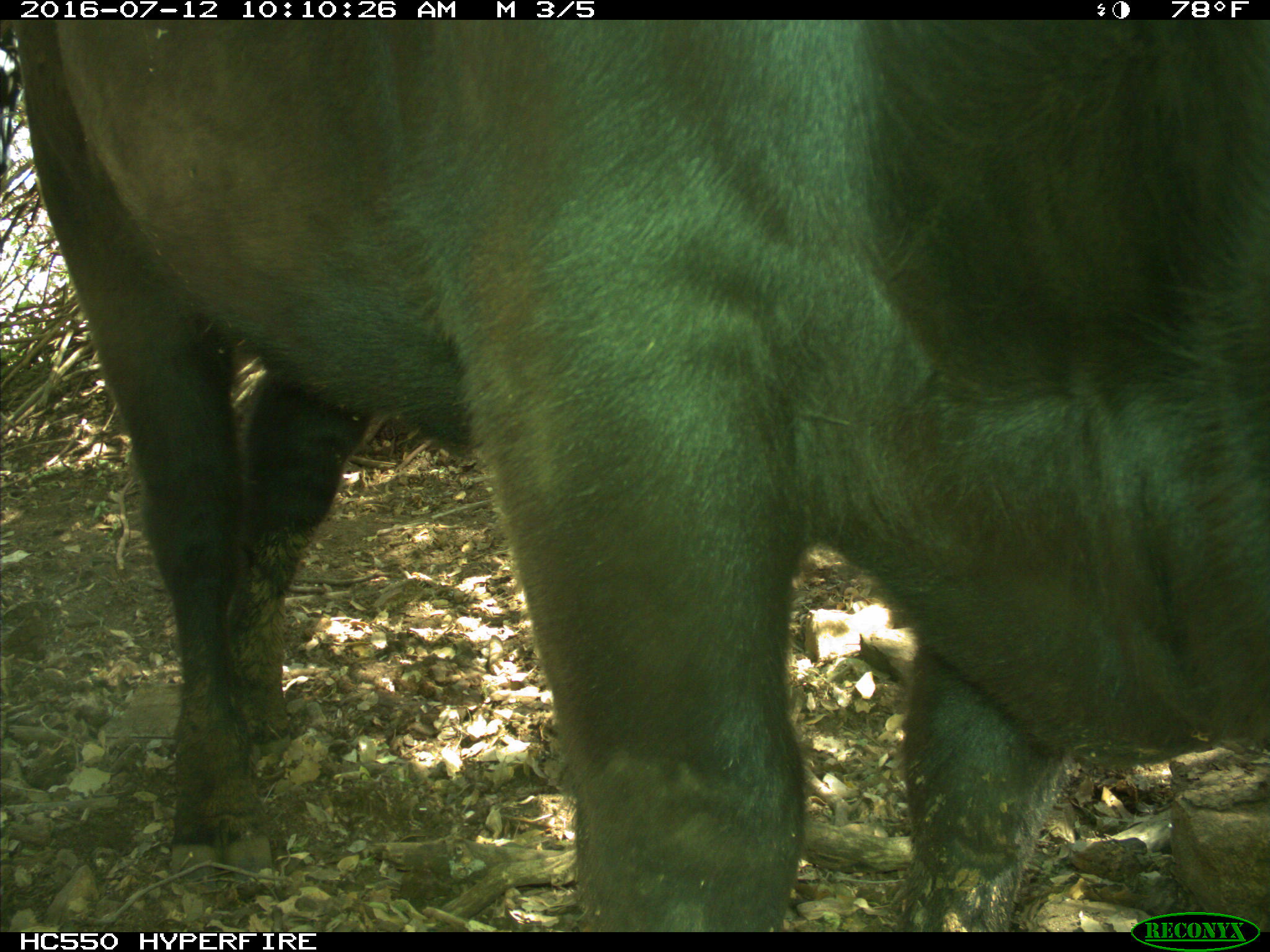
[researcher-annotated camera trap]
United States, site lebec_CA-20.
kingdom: Animalia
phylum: Chordata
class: Mammalia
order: Artiodactyla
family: Bovidae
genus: Bos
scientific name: Bos taurus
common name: domestic cow